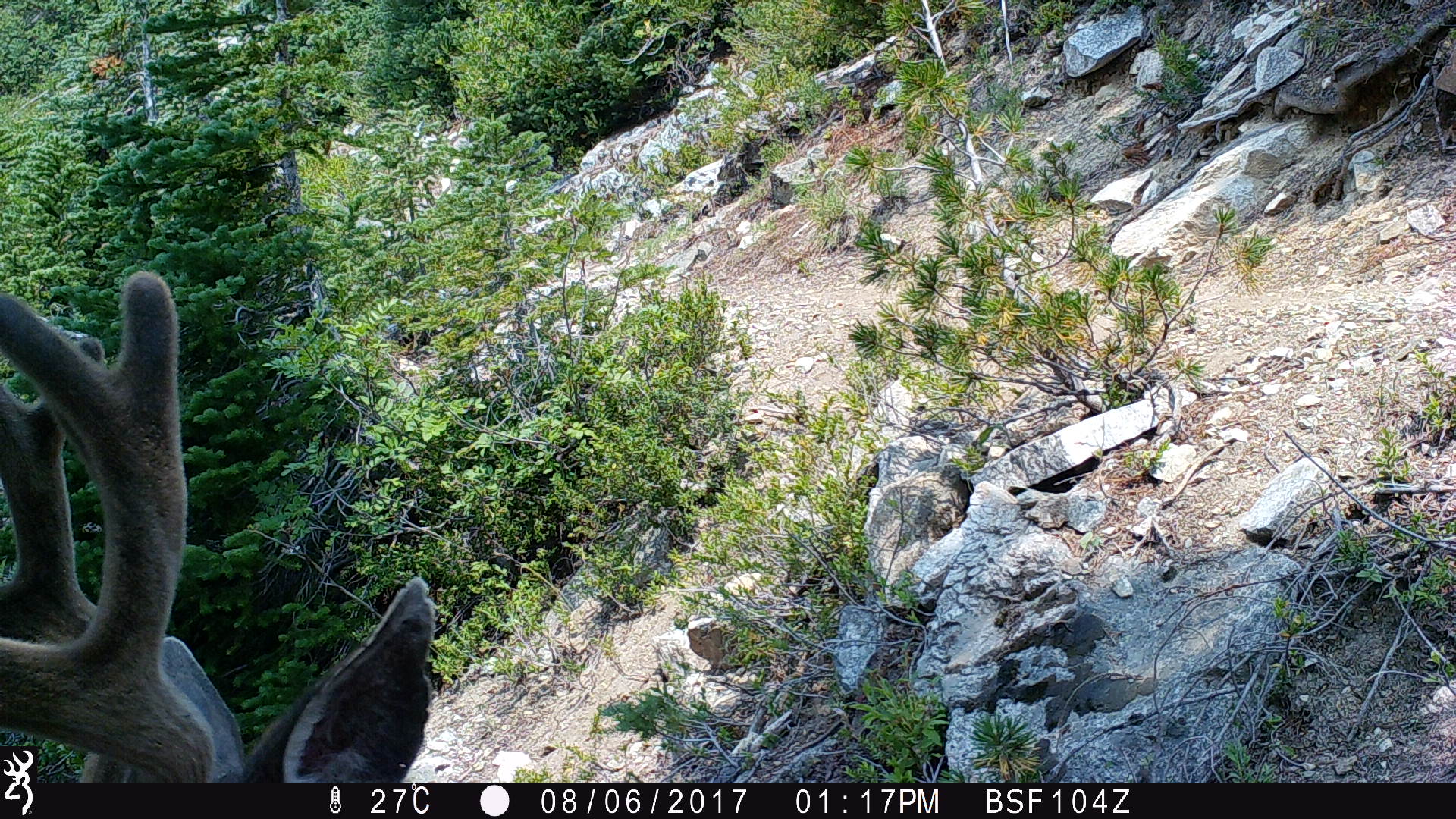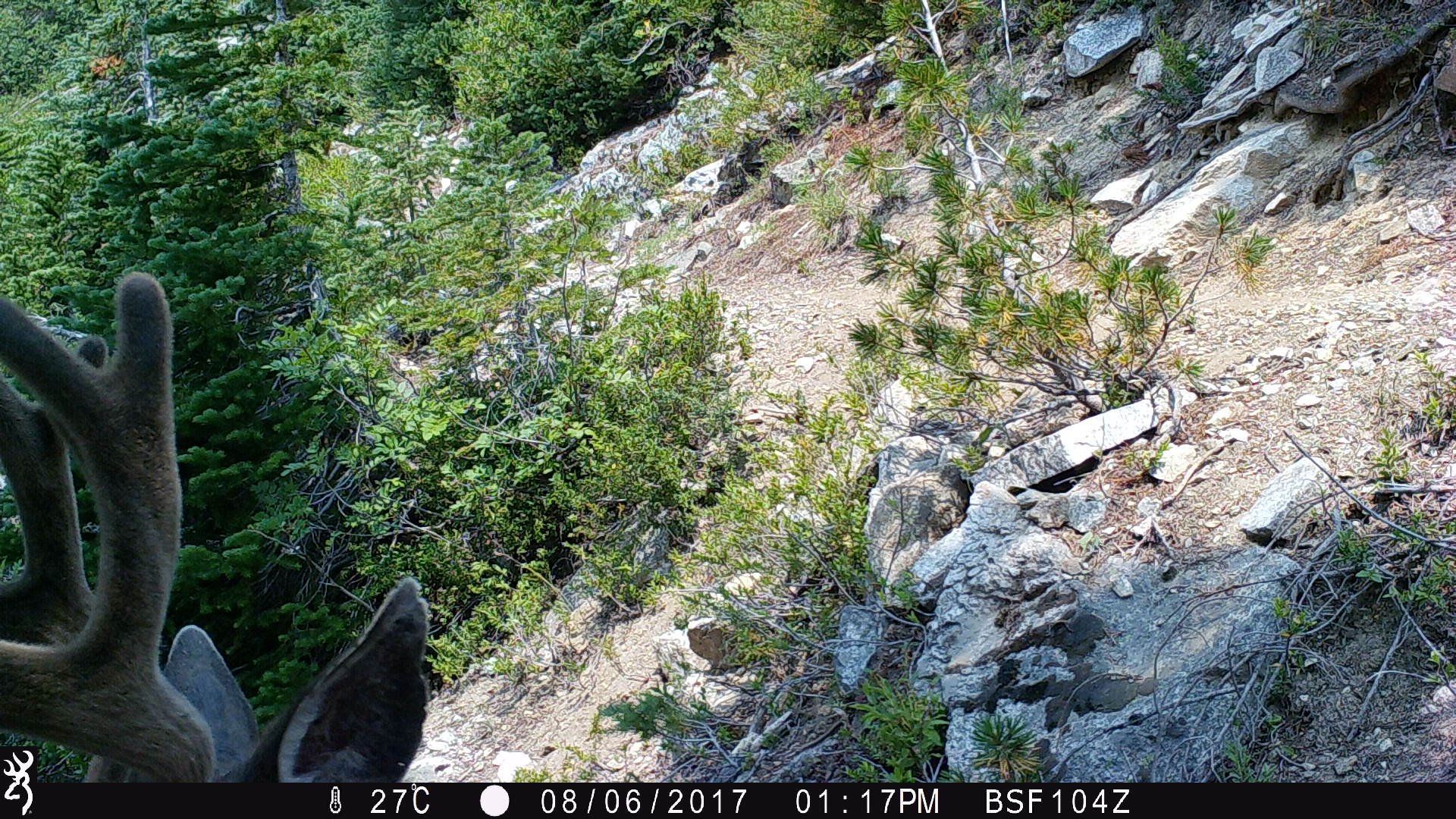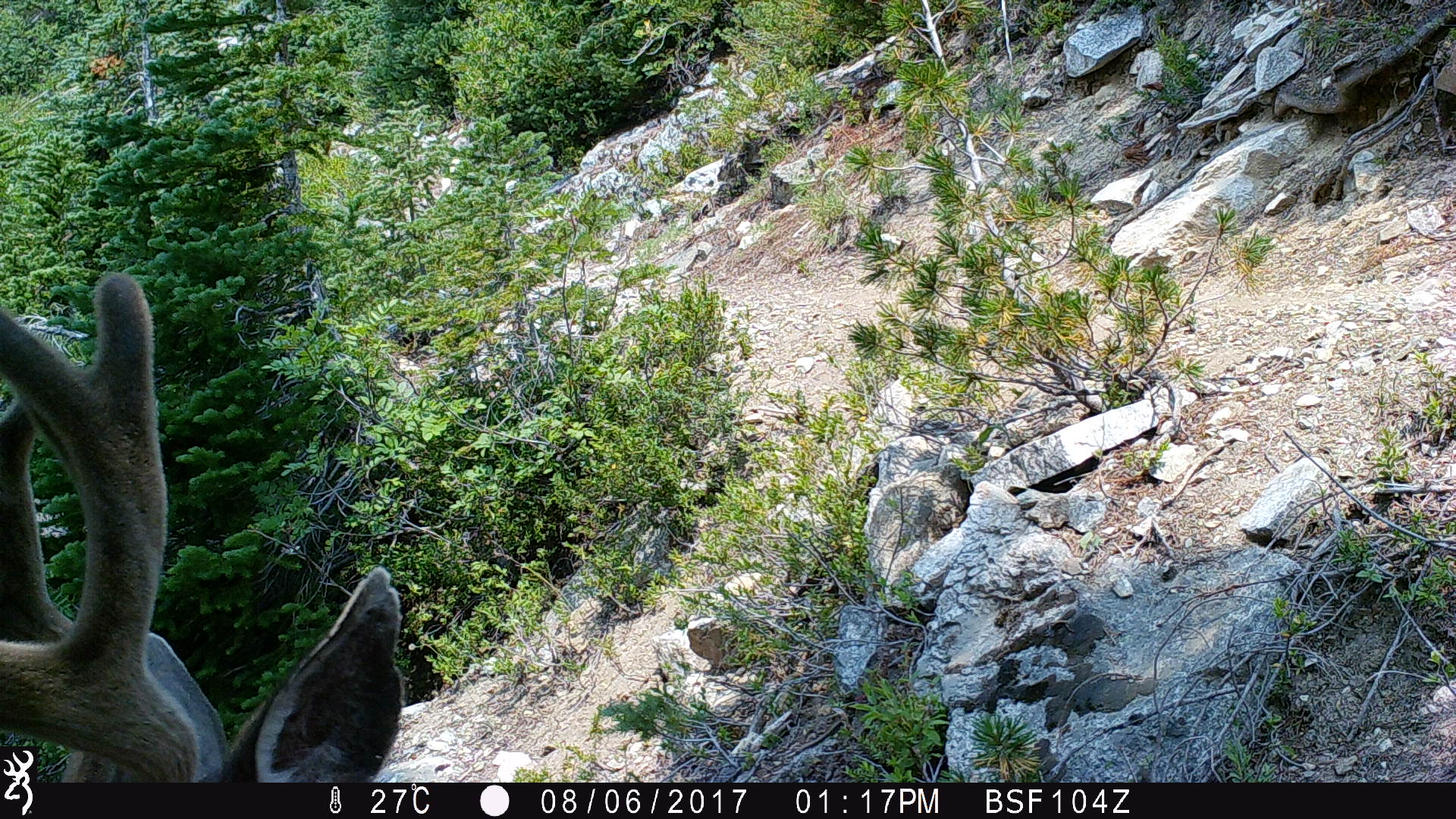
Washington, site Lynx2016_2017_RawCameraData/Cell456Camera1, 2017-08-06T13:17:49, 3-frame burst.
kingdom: Animalia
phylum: Chordata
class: Mammalia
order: Artiodactyla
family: Cervidae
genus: Odocoileus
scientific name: Odocoileus hemionus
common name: mule deer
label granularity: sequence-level